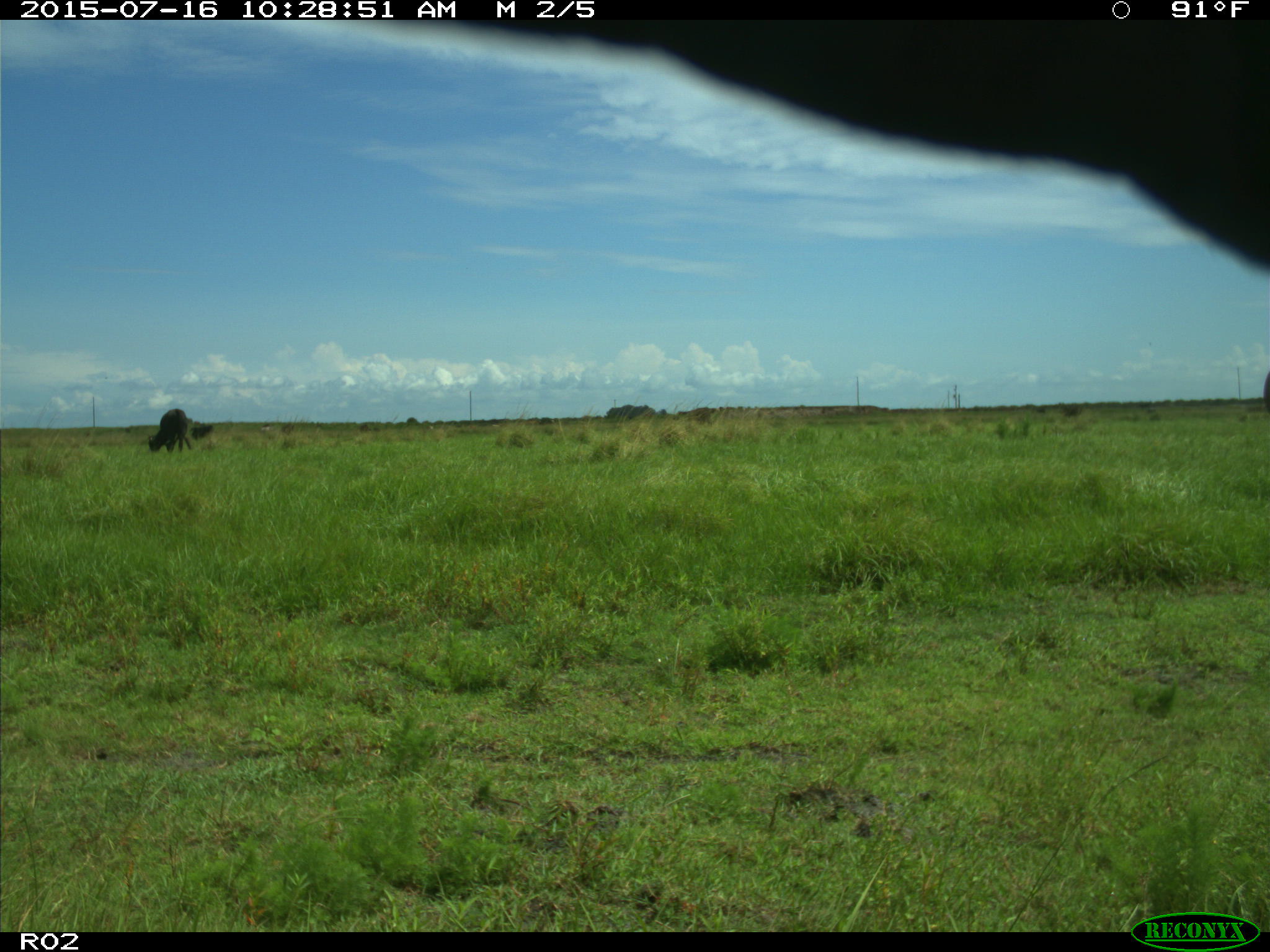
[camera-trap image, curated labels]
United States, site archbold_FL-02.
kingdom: Animalia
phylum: Chordata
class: Mammalia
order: Artiodactyla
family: Bovidae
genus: Bos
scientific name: Bos taurus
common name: domestic cow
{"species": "Bos taurus (domestic cow)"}